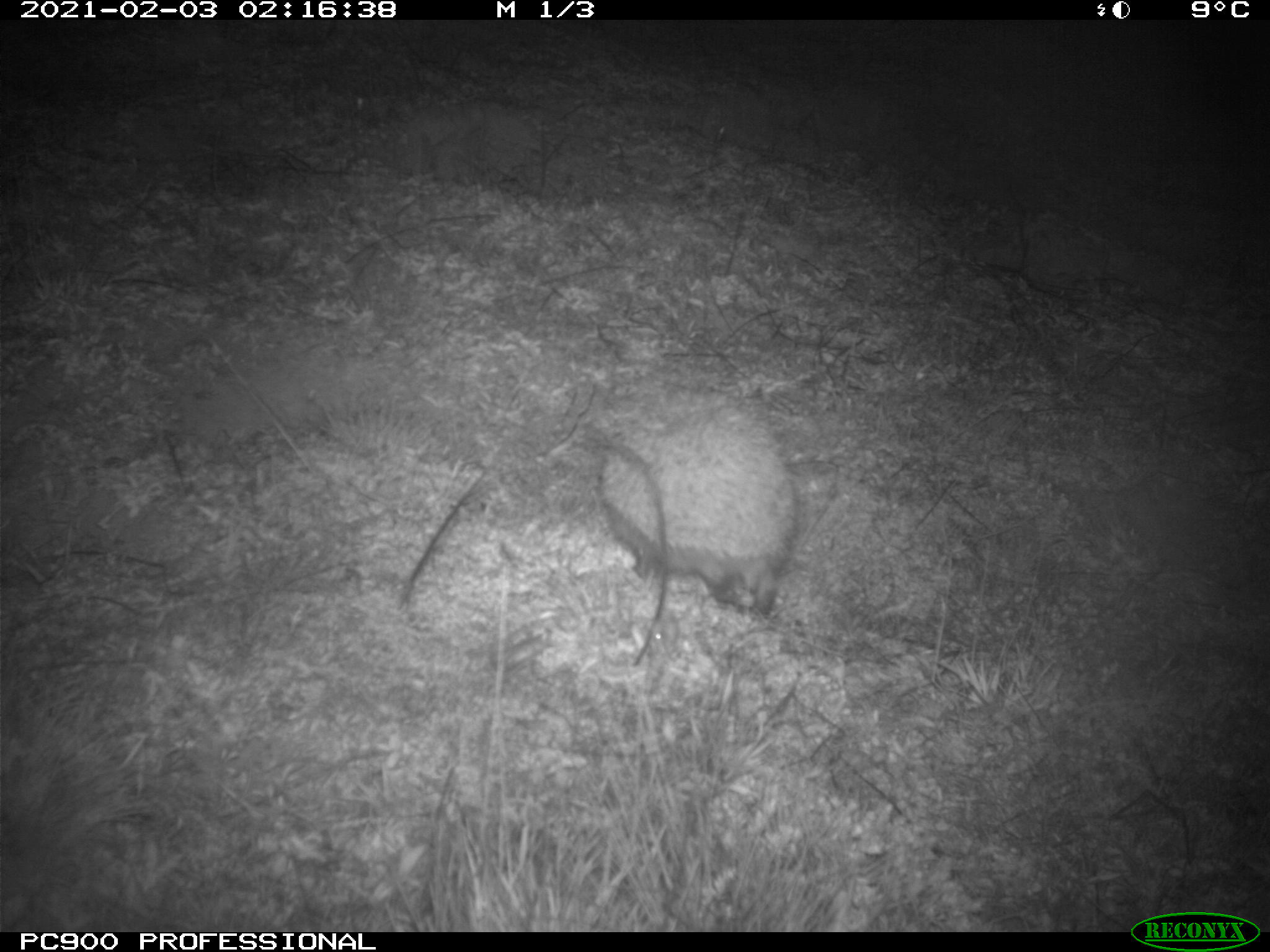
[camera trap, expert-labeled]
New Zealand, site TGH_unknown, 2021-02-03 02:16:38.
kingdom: Animalia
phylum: Chordata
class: Mammalia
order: Eulipotyphla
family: Erinaceidae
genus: Erinaceus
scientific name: Erinaceus europaeus europaeus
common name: european hedgehog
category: hedgehog